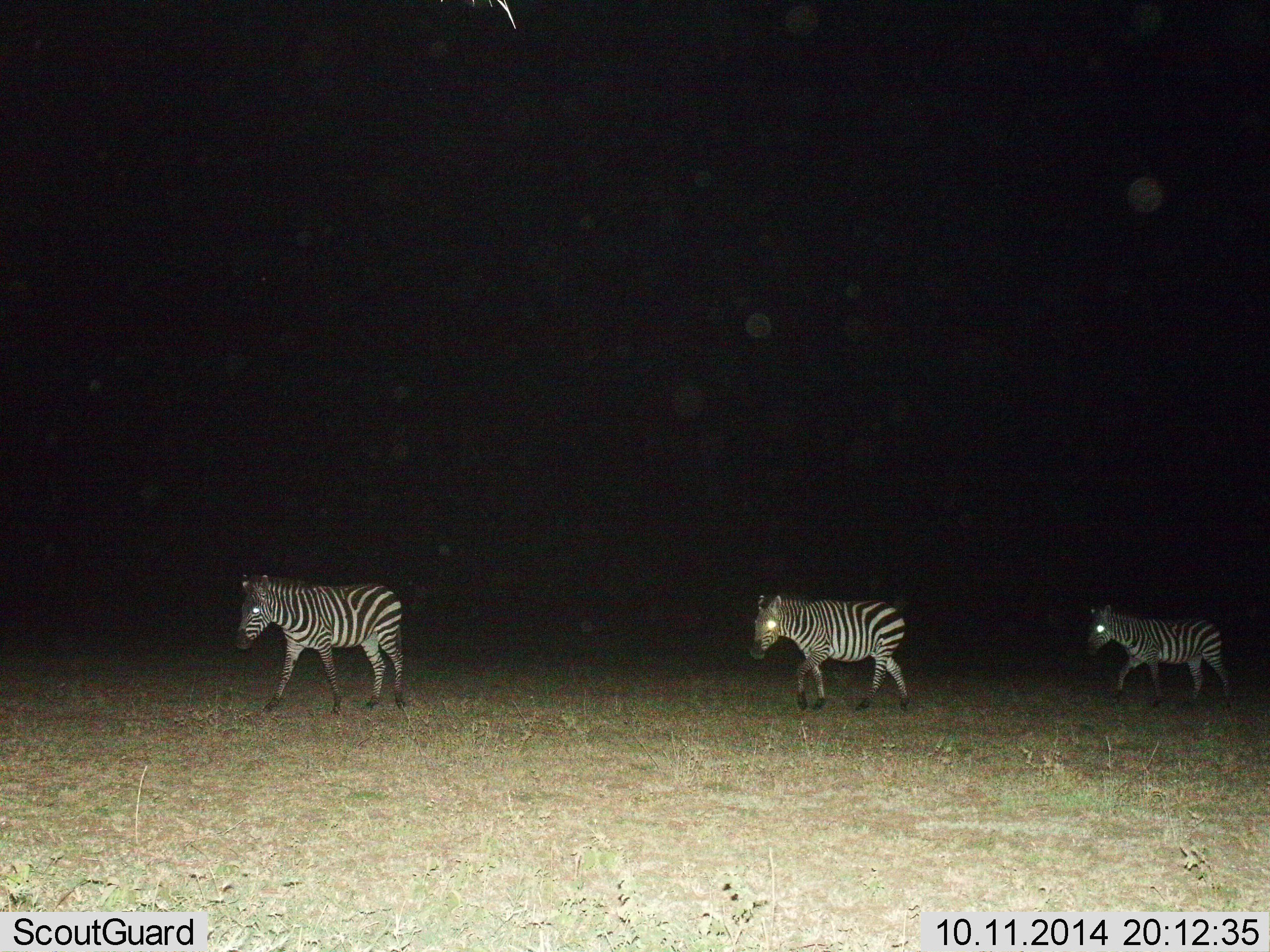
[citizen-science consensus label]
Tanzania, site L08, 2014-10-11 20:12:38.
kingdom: Animalia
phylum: Chordata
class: Mammalia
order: Perissodactyla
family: Equidae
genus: Equus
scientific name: Equus quagga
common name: plains zebra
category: zebra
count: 3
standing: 10%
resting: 0%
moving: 90%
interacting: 0%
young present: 0%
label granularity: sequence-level